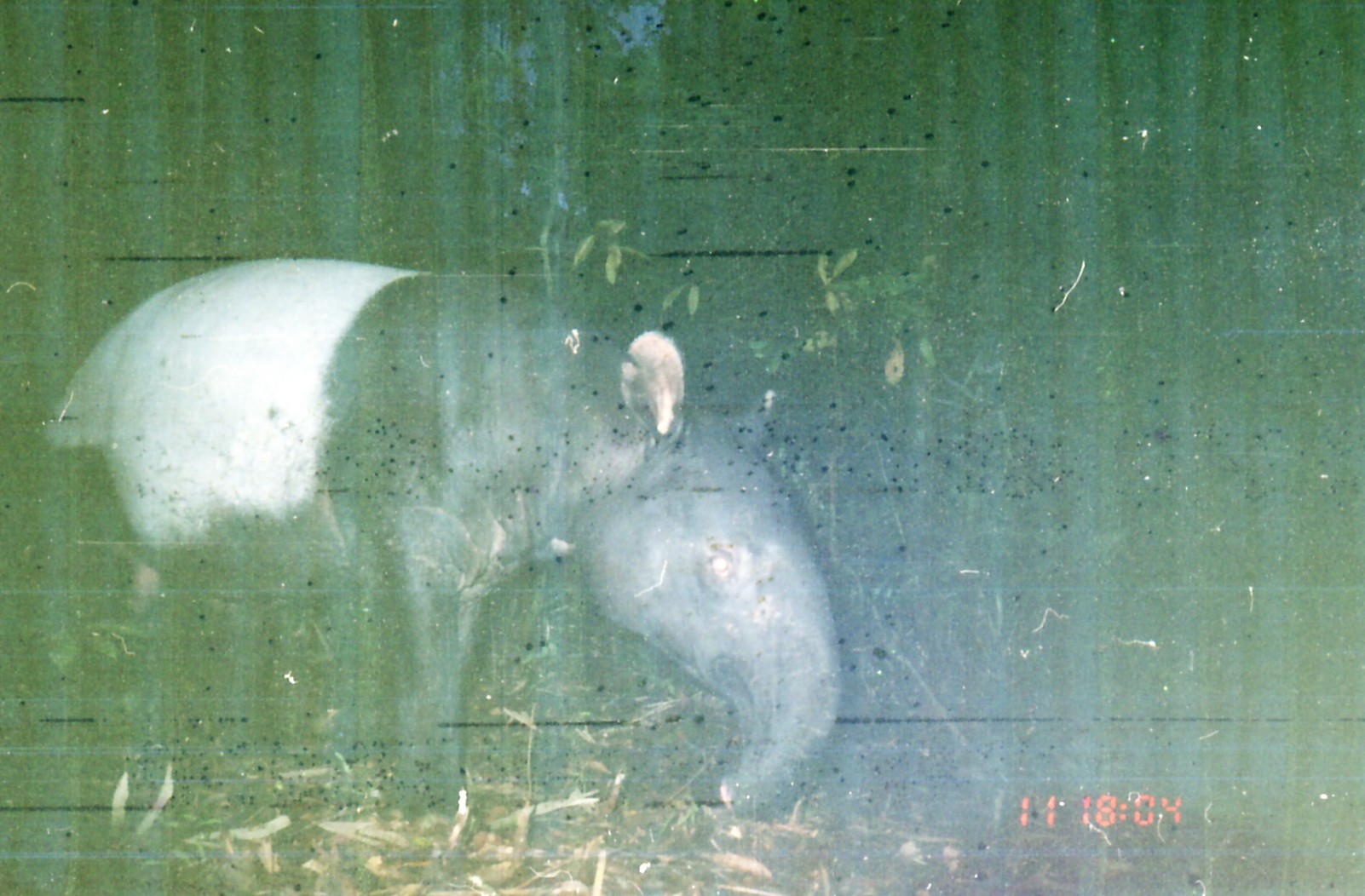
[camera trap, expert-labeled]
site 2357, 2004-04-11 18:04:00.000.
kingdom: Animalia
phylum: Chordata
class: Mammalia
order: Perissodactyla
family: Tapiridae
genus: Tapirus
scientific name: Tapirus indicus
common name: malayan tapir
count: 1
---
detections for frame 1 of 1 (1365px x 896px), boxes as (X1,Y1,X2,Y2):
tapirus indicus: (33,256,845,833)